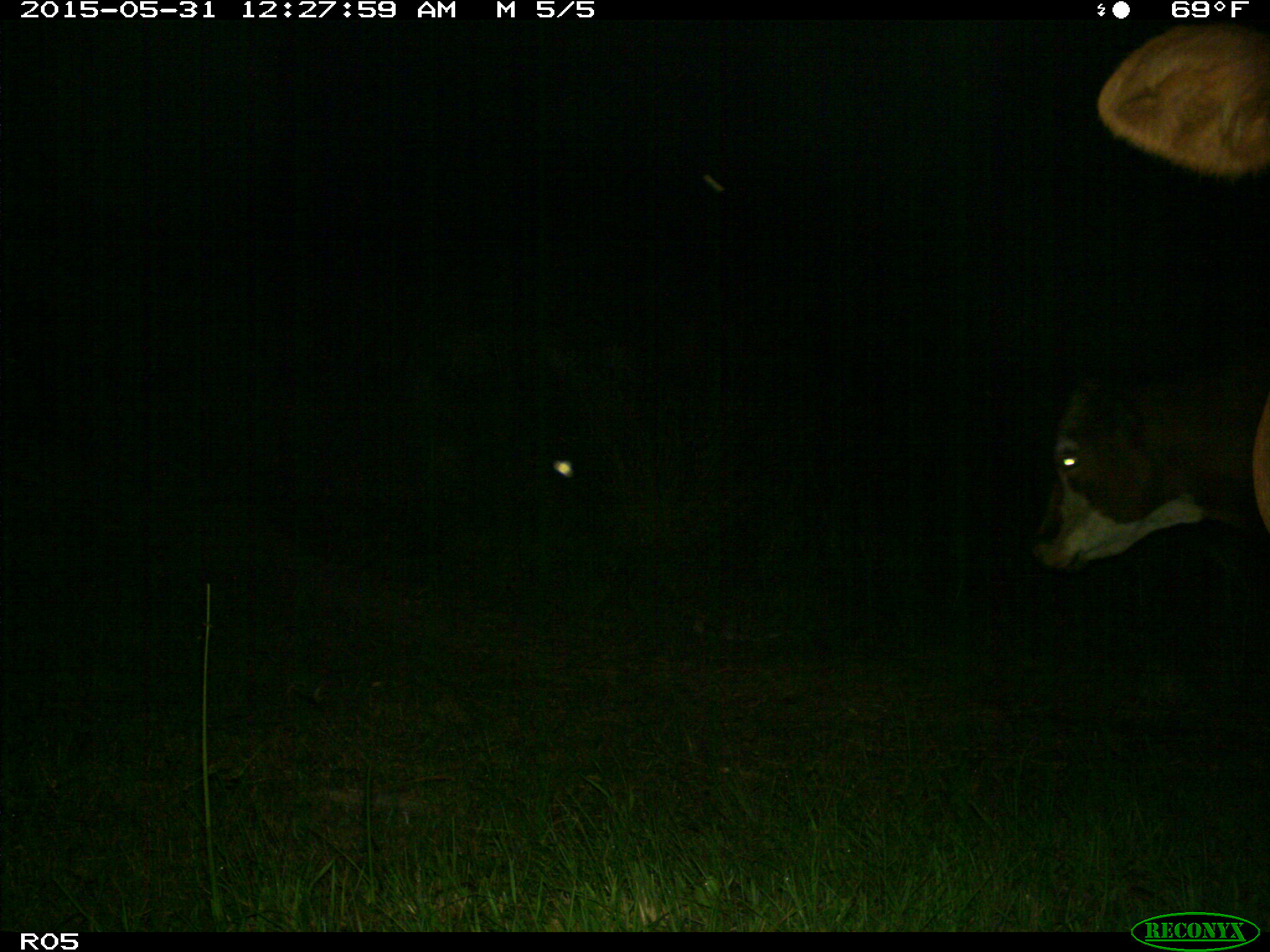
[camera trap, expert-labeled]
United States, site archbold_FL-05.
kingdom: Animalia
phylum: Chordata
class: Mammalia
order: Artiodactyla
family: Bovidae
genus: Bos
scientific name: Bos taurus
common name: domestic cow